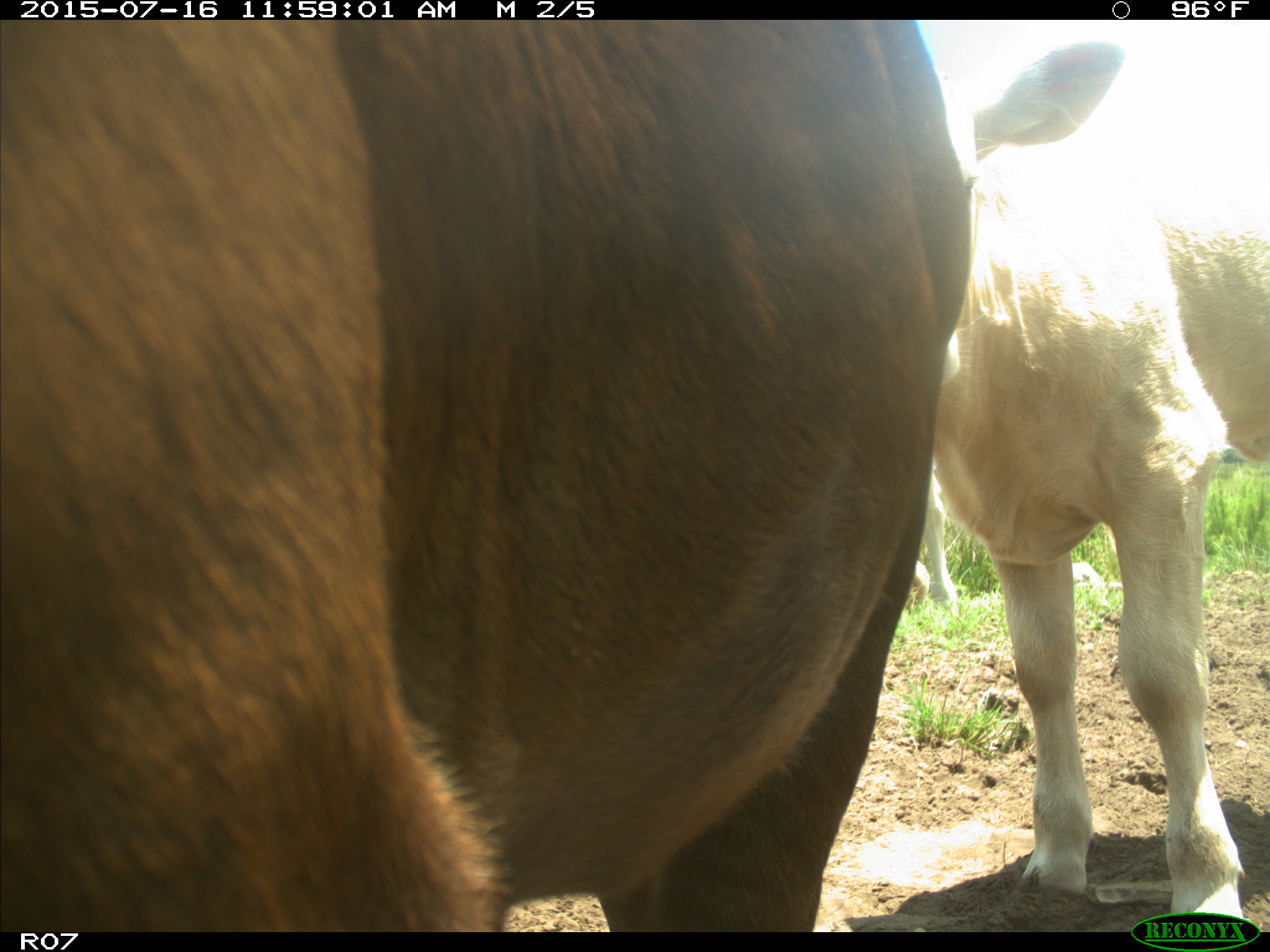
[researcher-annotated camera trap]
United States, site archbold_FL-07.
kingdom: Animalia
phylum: Chordata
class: Mammalia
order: Artiodactyla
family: Bovidae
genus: Bos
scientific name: Bos taurus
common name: domestic cow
Bos taurus (domestic cow).